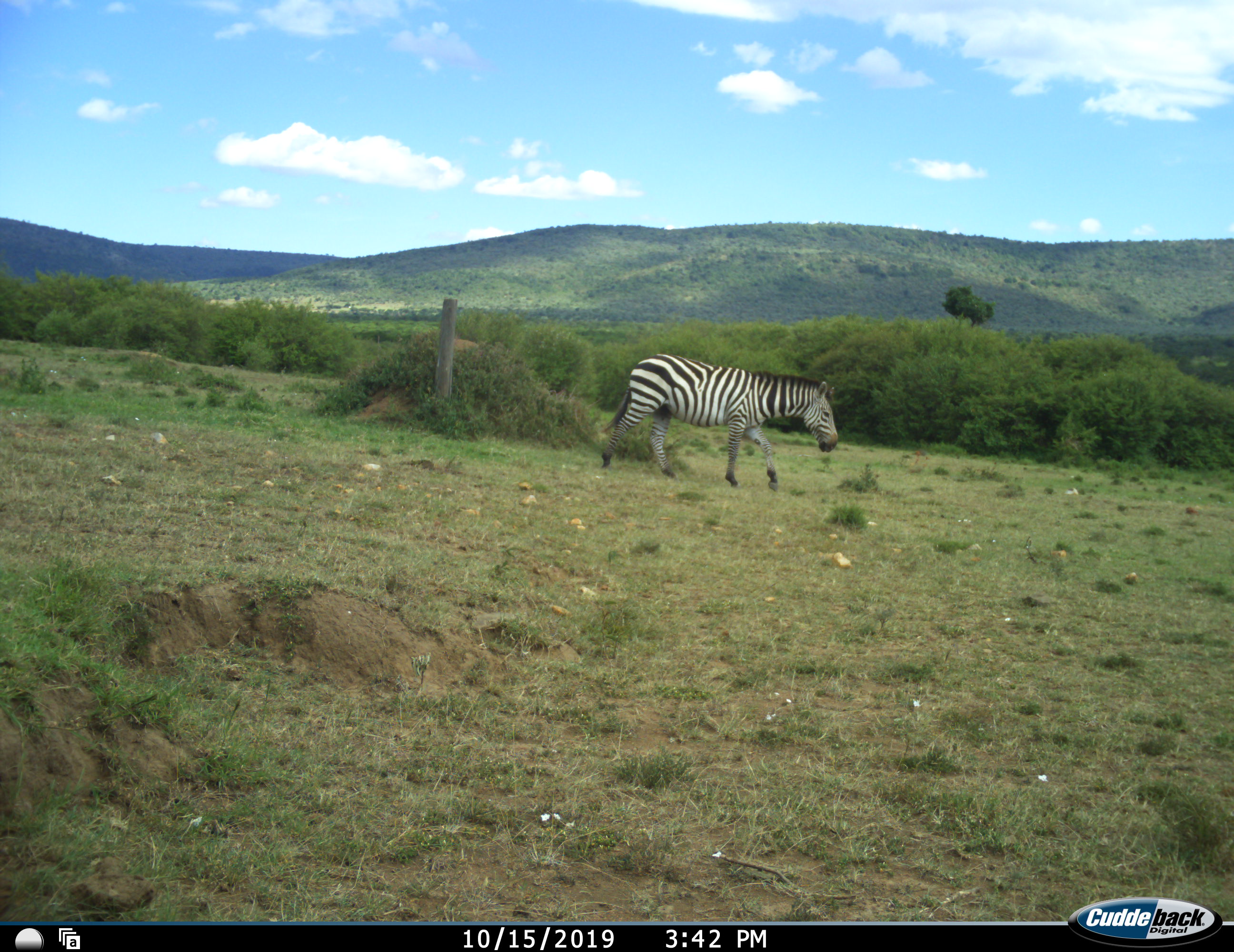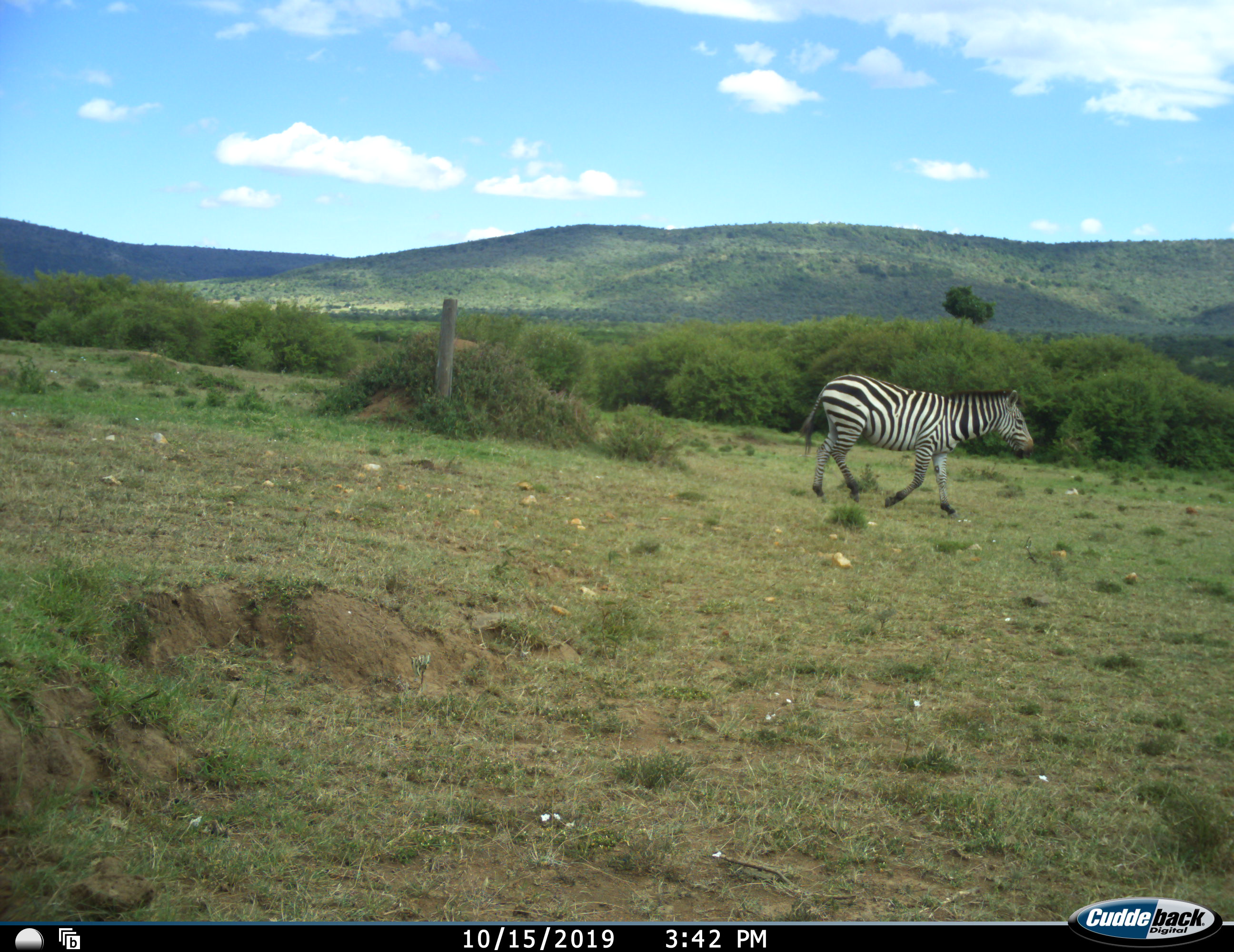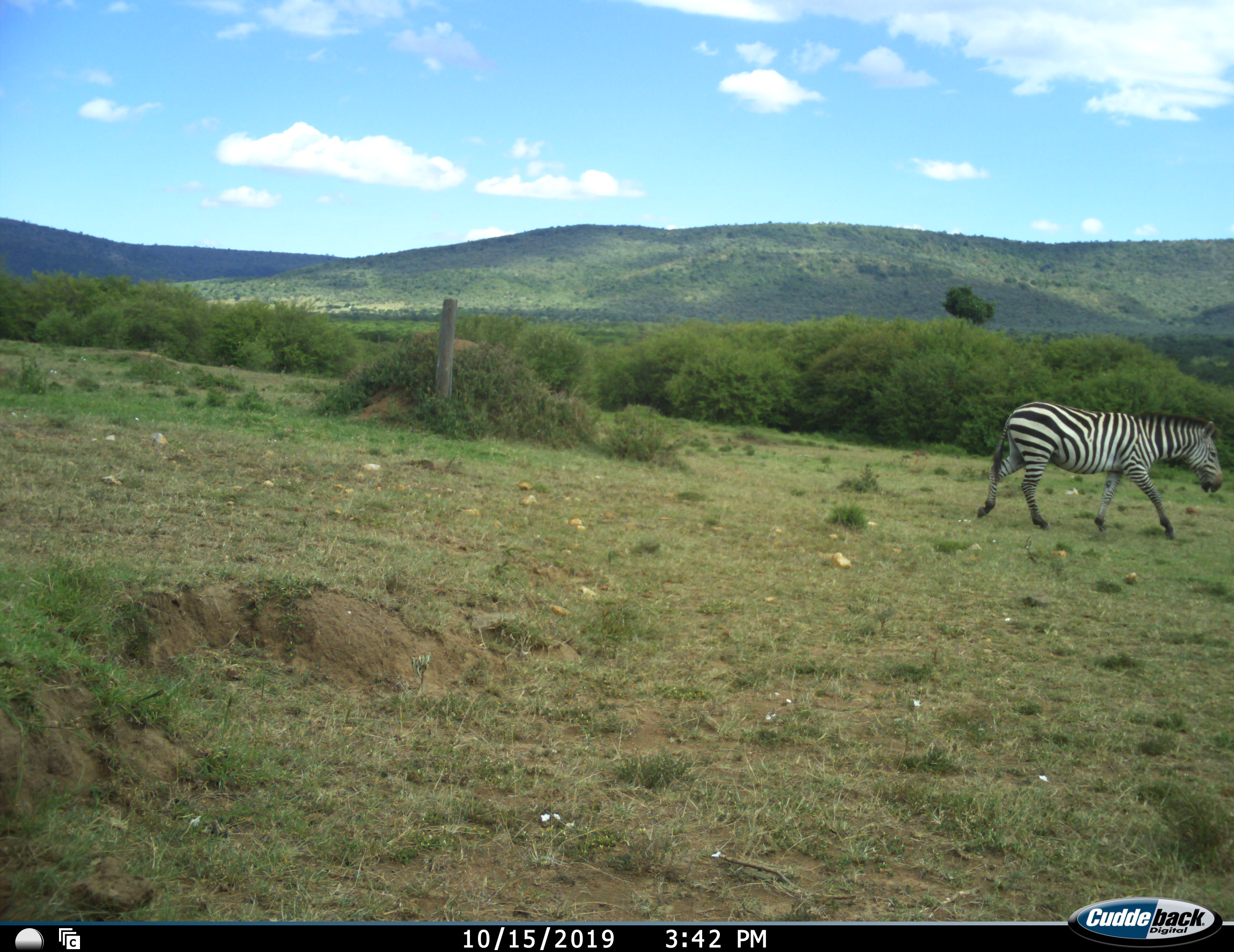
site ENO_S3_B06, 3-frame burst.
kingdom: Animalia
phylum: Chordata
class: Mammalia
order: Perissodactyla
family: Equidae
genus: Equus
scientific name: Equus quagga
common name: plains zebra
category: zebraplains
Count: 1.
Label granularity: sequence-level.